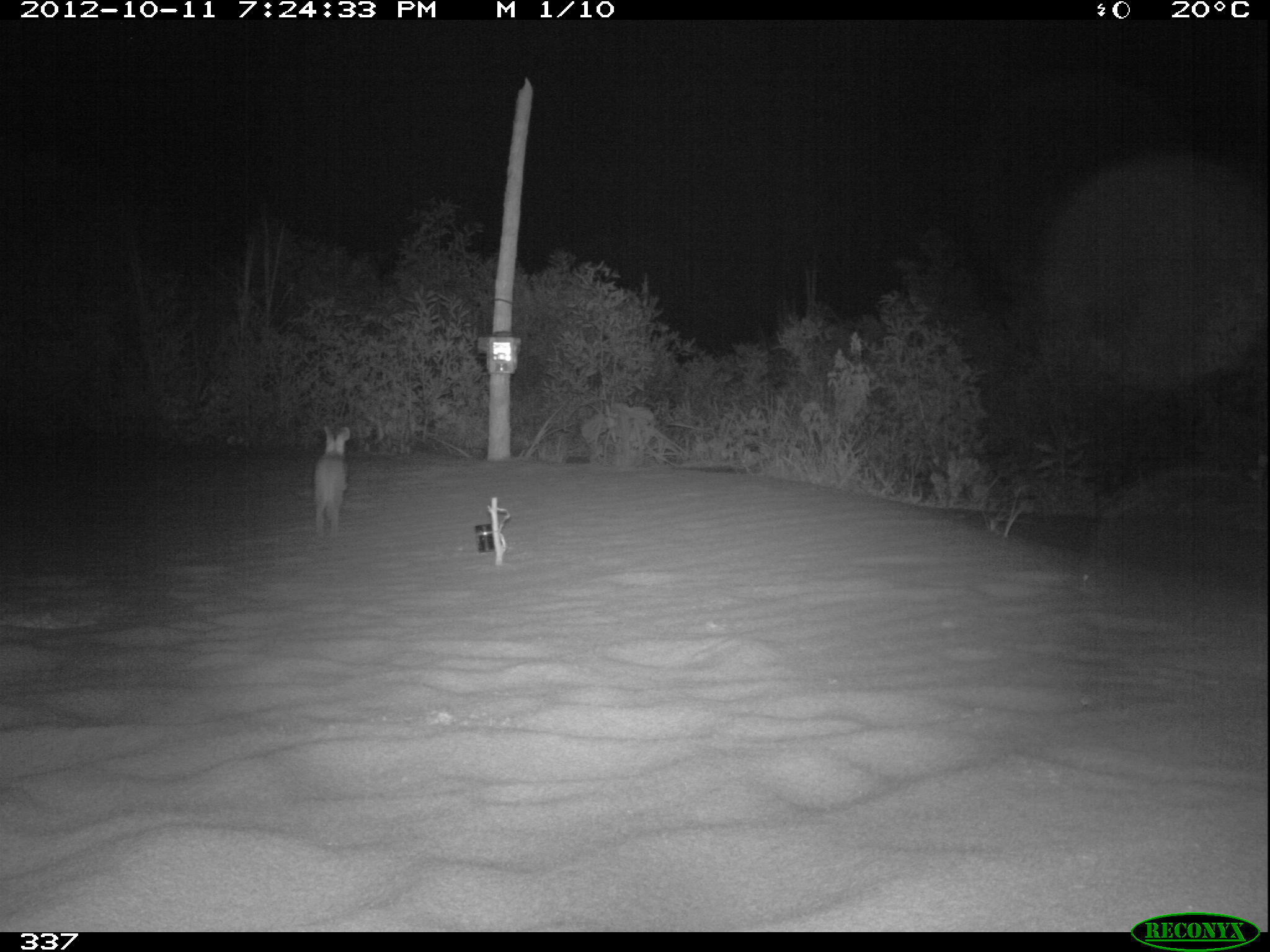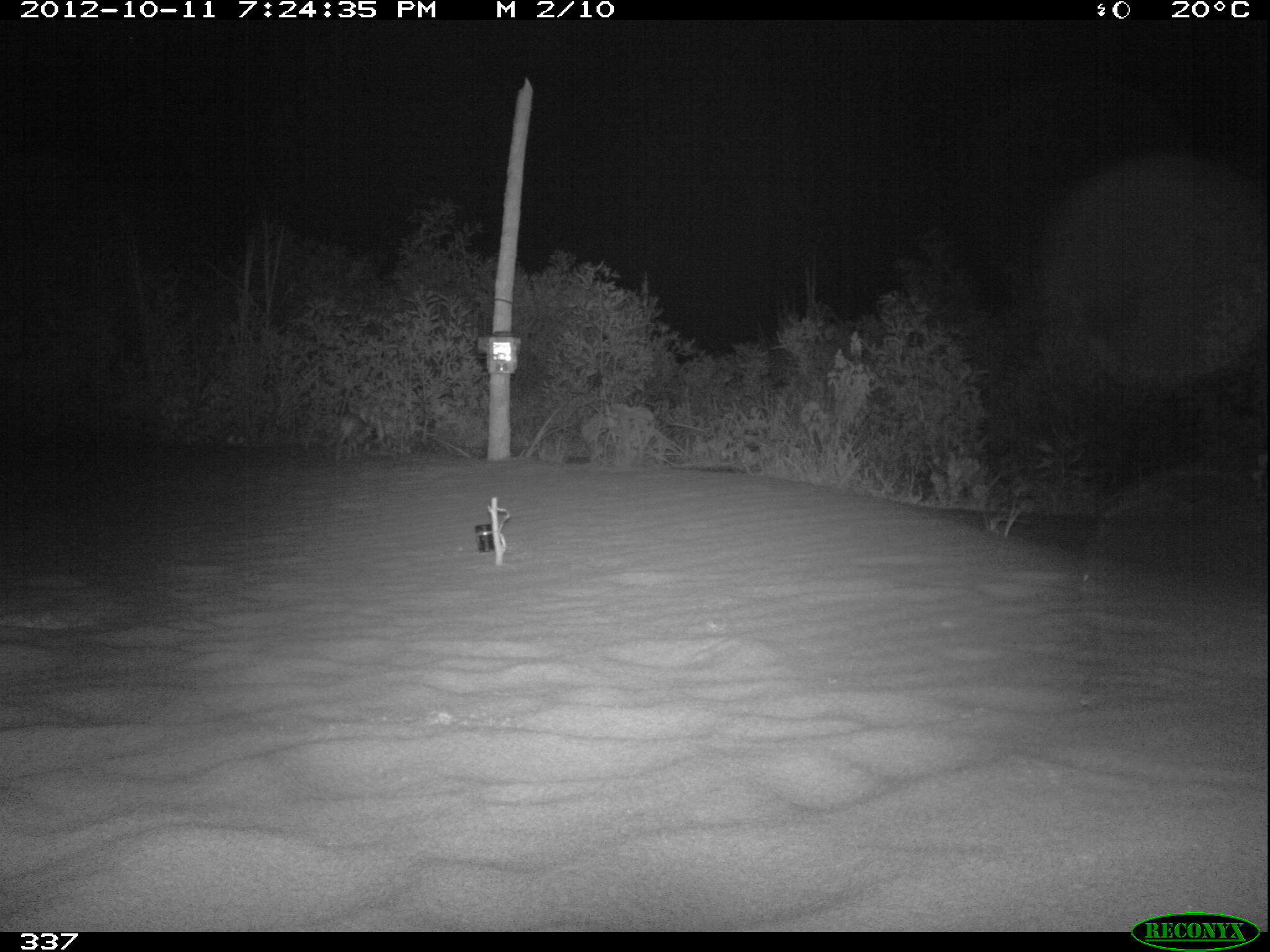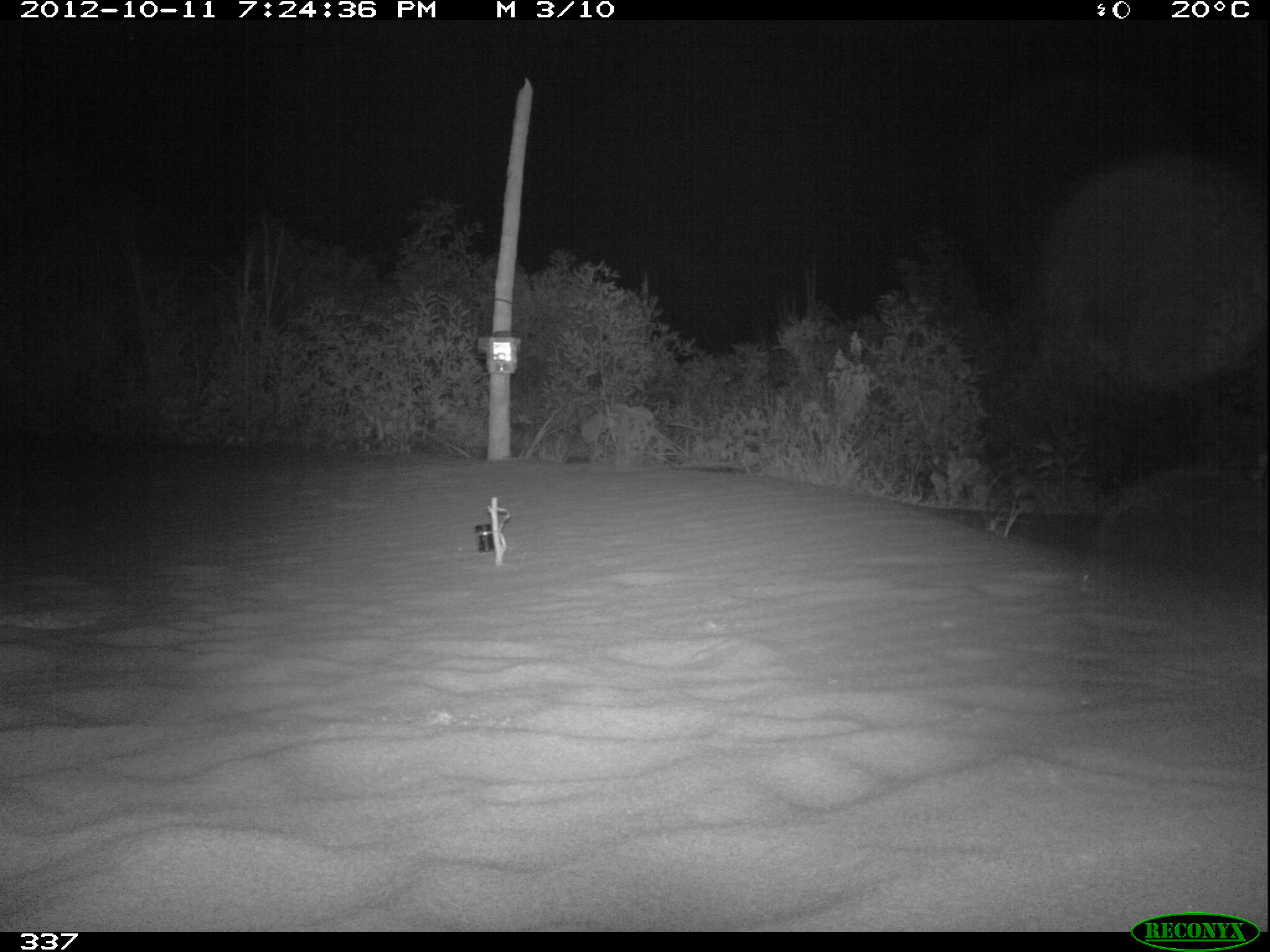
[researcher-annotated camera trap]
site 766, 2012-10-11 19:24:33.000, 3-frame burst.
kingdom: Animalia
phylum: Chordata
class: Mammalia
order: Lagomorpha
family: Leporidae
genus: Sylvilagus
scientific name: Sylvilagus brasiliensis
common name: tapeti